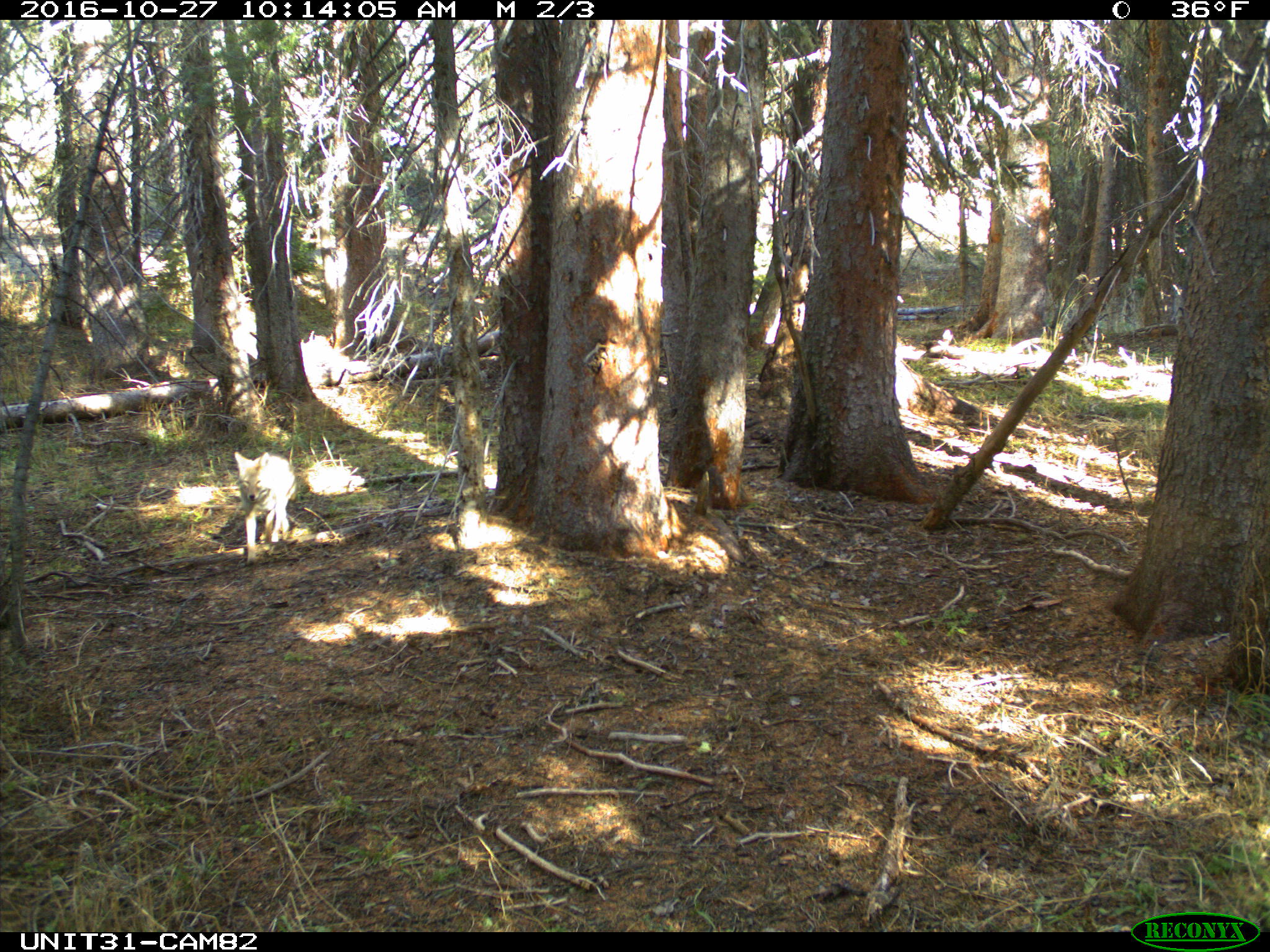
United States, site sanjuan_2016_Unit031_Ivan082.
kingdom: Animalia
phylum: Chordata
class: Mammalia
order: Carnivora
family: Canidae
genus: Canis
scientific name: Canis latrans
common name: coyote